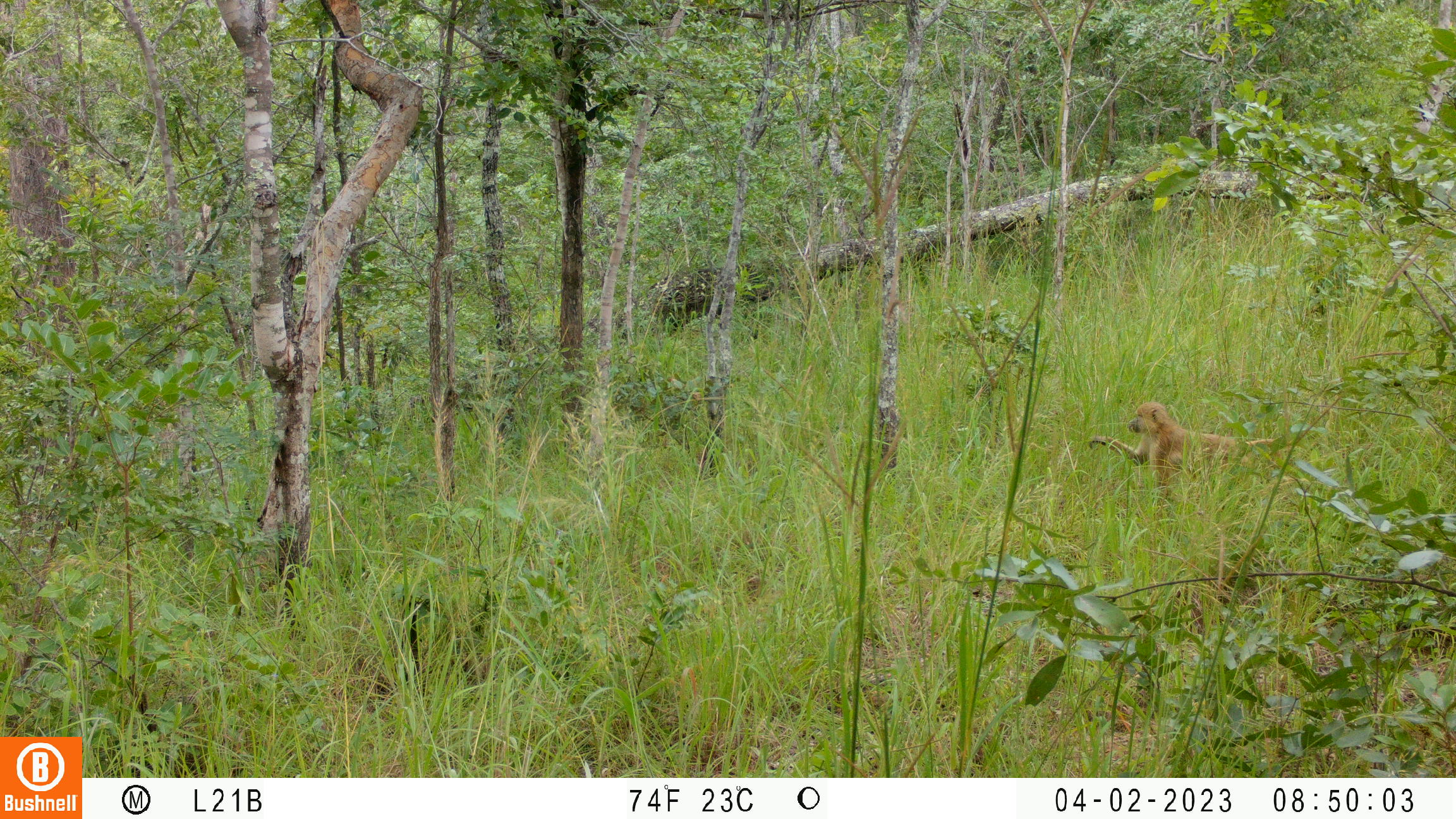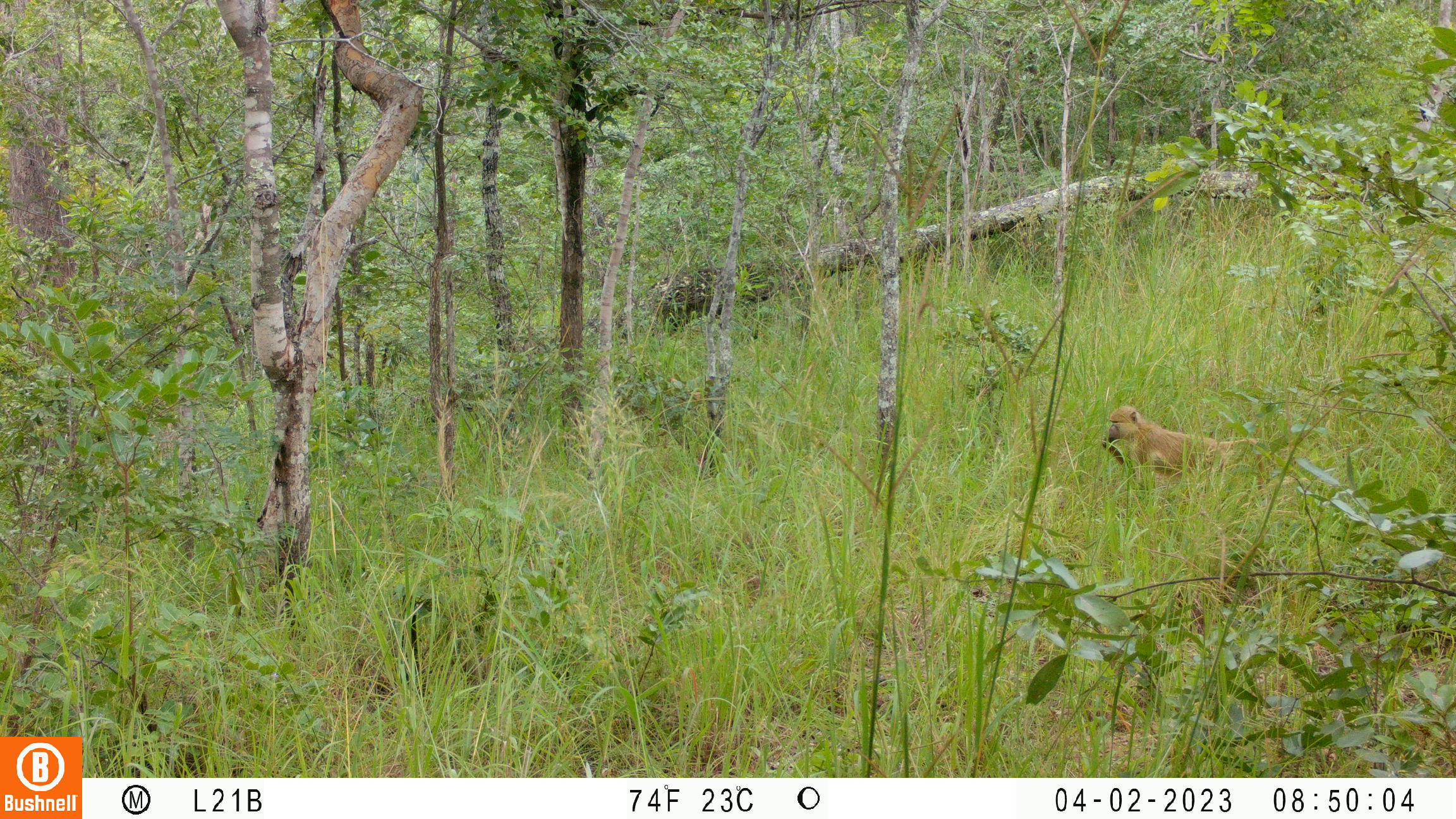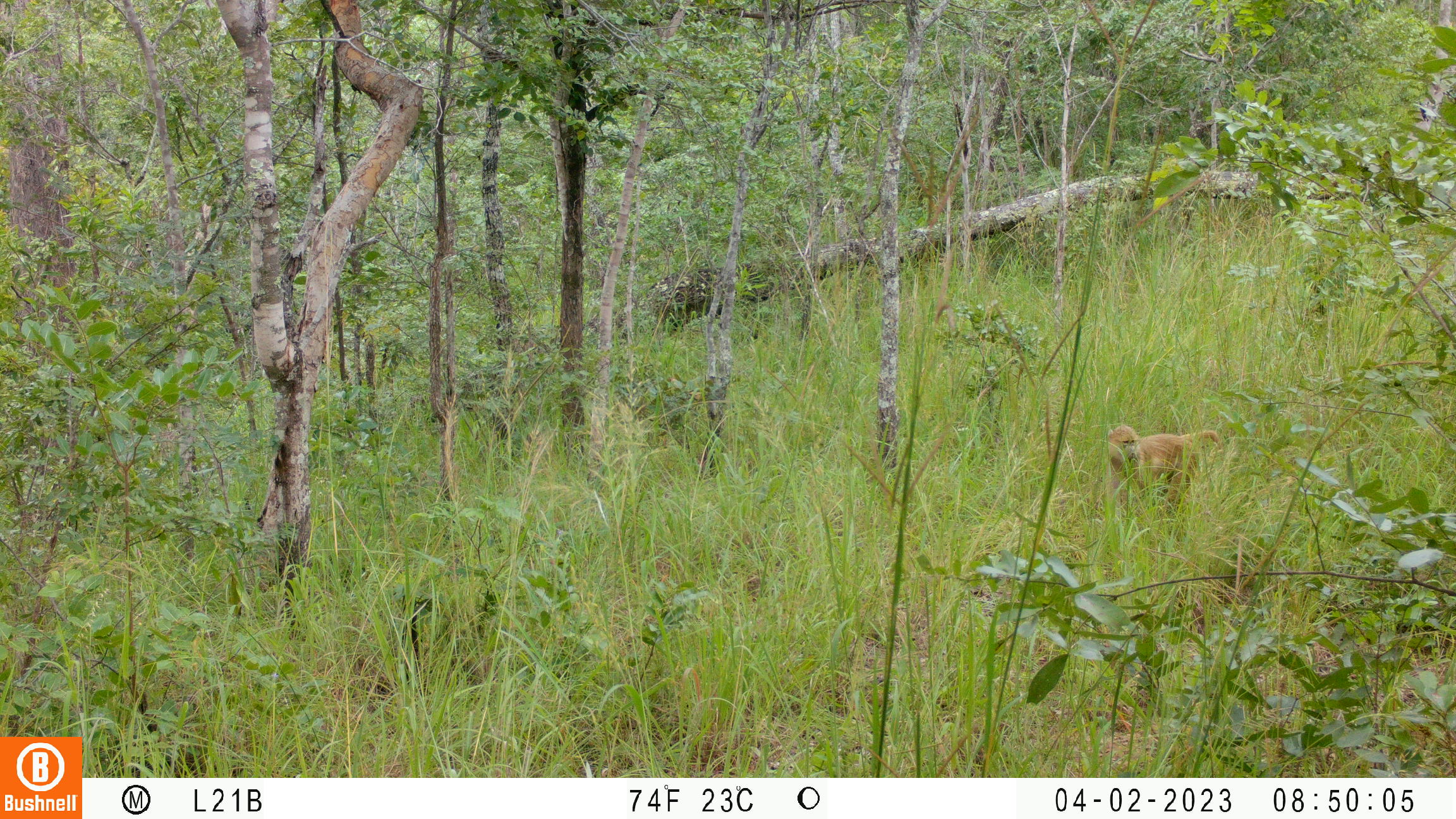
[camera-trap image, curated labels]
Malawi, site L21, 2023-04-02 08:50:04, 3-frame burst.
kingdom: Animalia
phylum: Chordata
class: Mammalia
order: Primates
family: Cercopithecidae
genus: Papio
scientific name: Papio cynocephalus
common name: yellow baboon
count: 1